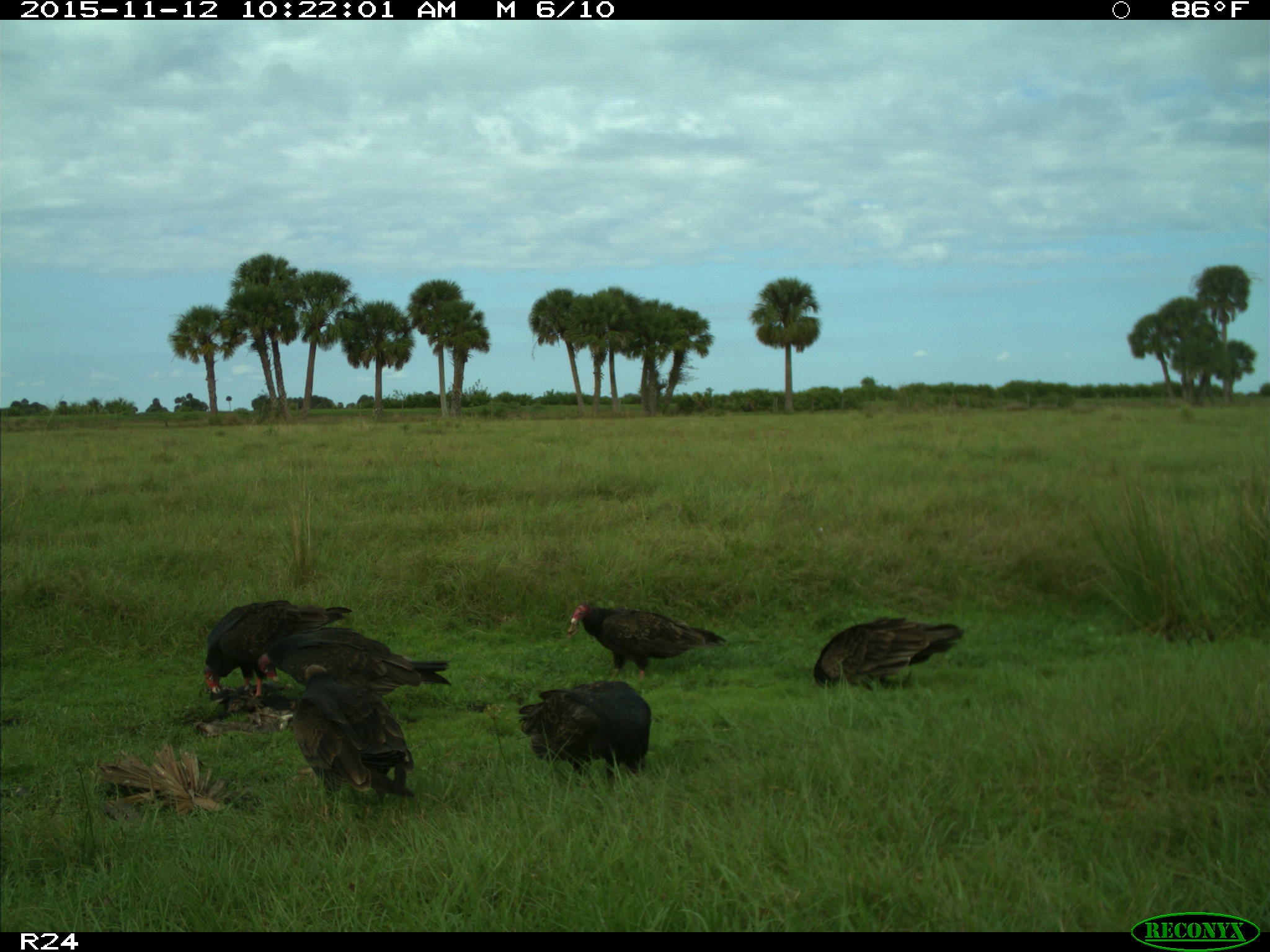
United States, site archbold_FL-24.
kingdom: Animalia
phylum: Chordata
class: Aves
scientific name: Aves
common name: birds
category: unidentified bird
Unidentified bird (birds) (Aves).